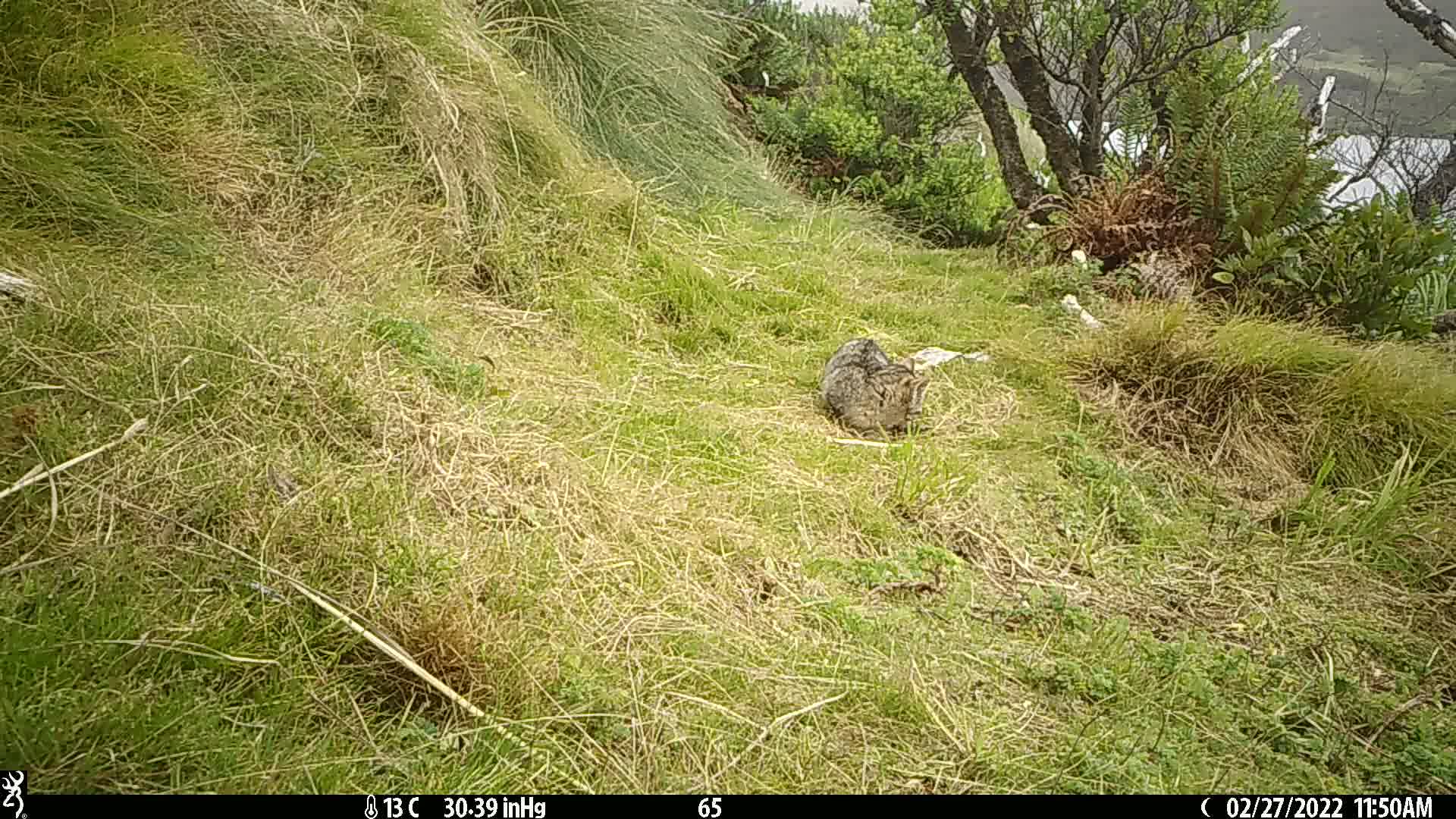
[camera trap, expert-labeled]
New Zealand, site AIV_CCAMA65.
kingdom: Animalia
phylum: Chordata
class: Mammalia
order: Carnivora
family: Felidae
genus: Felis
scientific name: Felis catus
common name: domestic cat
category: cat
Cat (domestic cat) (Felis catus).